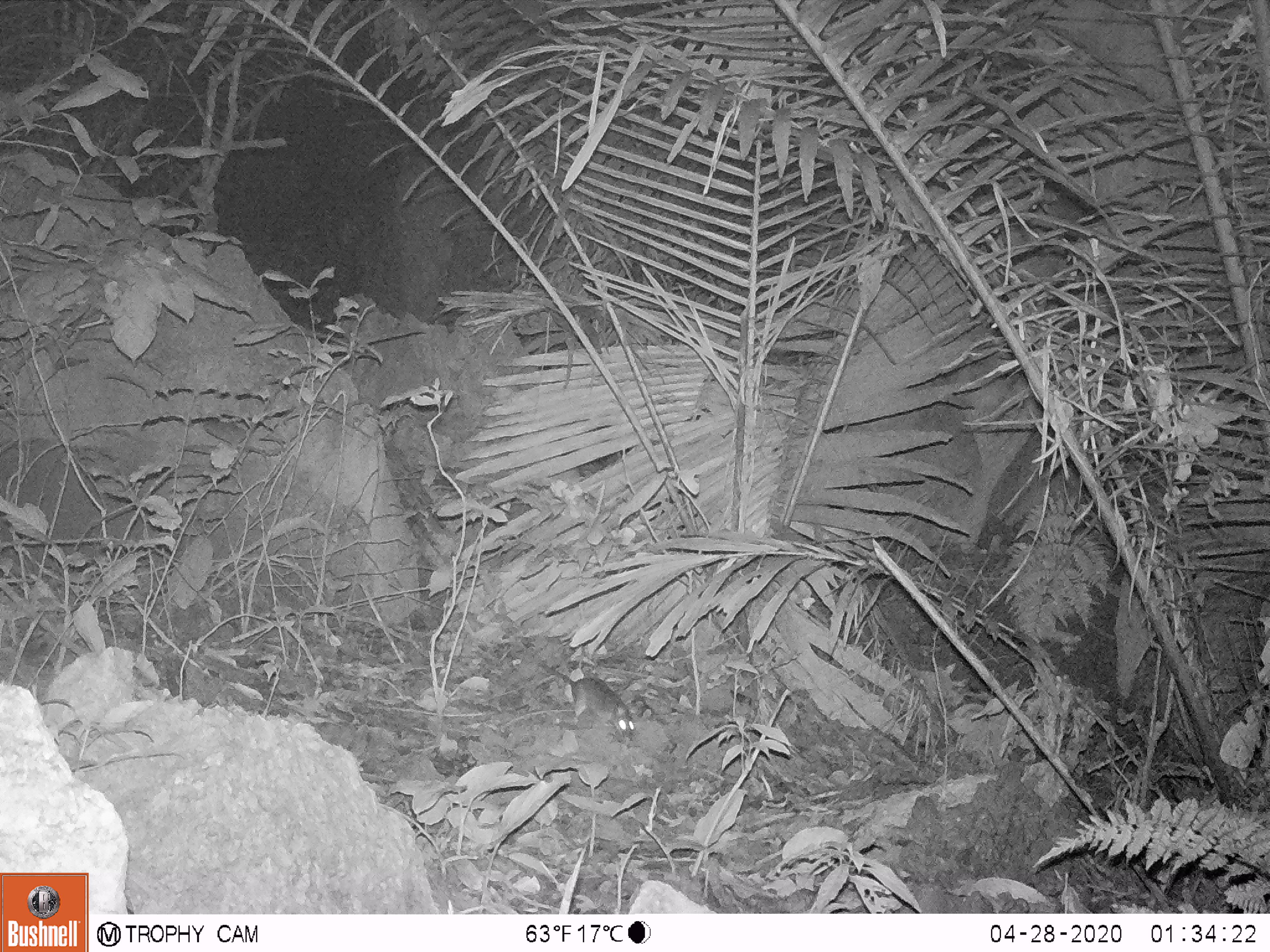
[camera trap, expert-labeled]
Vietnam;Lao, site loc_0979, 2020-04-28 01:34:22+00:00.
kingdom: Animalia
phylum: Chordata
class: Mammalia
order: Rodentia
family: Muridae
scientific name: Muridae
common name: old-world mice and rats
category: unidentified murid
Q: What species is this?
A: Unidentified murid (old-world mice and rats) (Muridae).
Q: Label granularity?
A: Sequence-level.